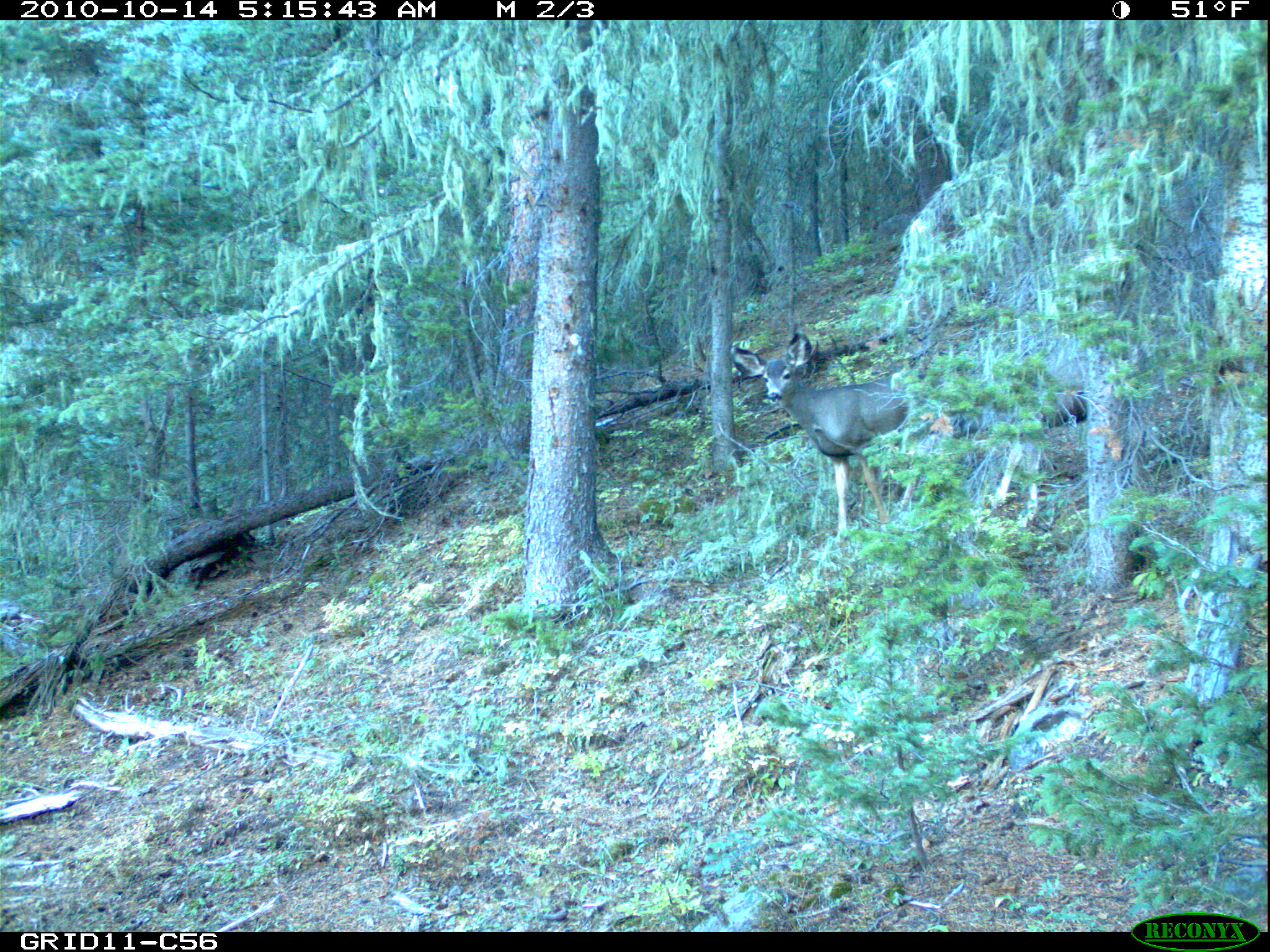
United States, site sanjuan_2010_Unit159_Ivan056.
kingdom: Animalia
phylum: Chordata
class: Mammalia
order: Artiodactyla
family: Cervidae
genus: Odocoileus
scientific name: Odocoileus hemionus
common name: mule deer